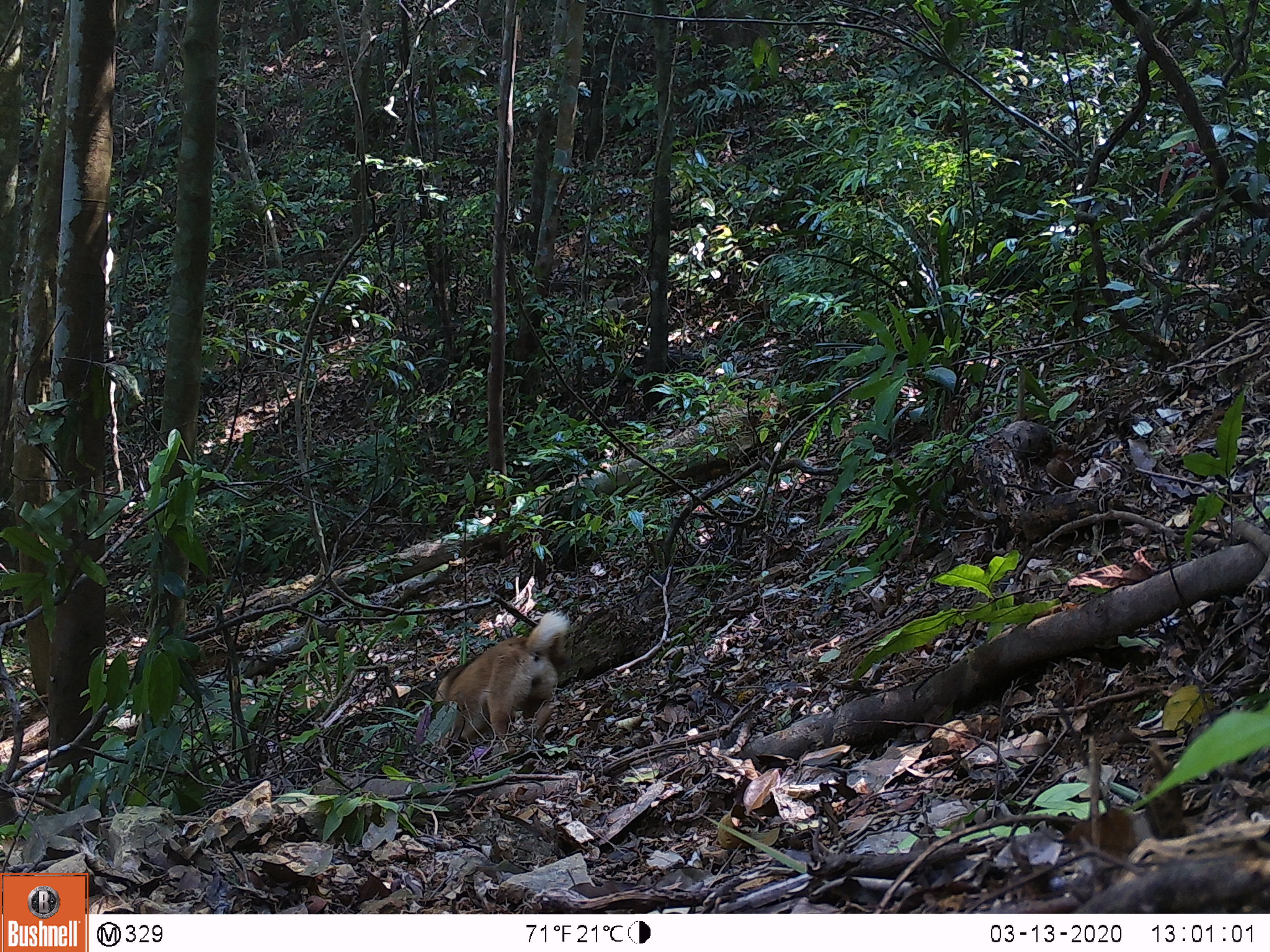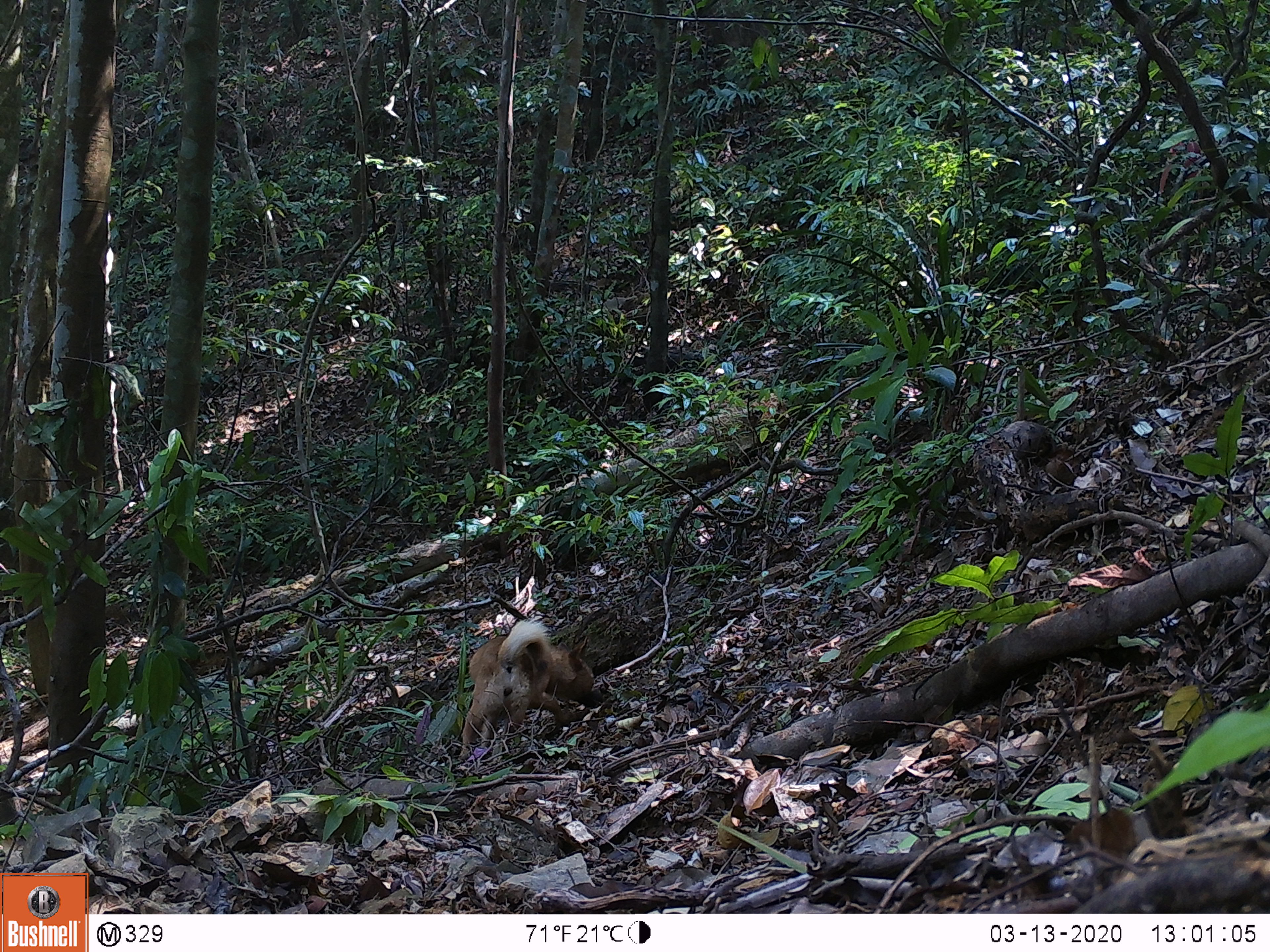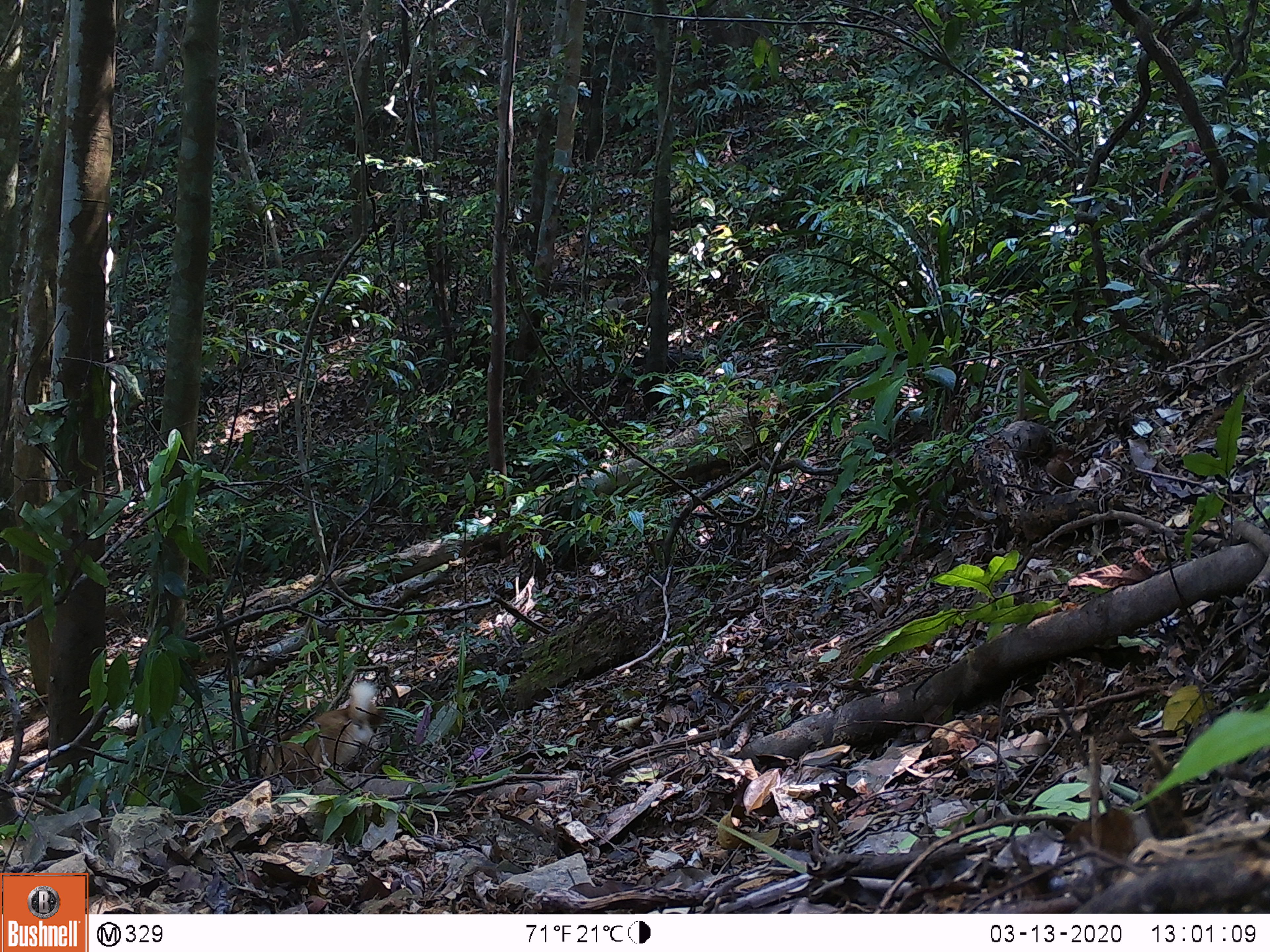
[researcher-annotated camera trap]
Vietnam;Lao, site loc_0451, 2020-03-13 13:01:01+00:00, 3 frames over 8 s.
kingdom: Animalia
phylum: Chordata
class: Mammalia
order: Carnivora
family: Canidae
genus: Canis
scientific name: Canis familiaris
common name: domestic dog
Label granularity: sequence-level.